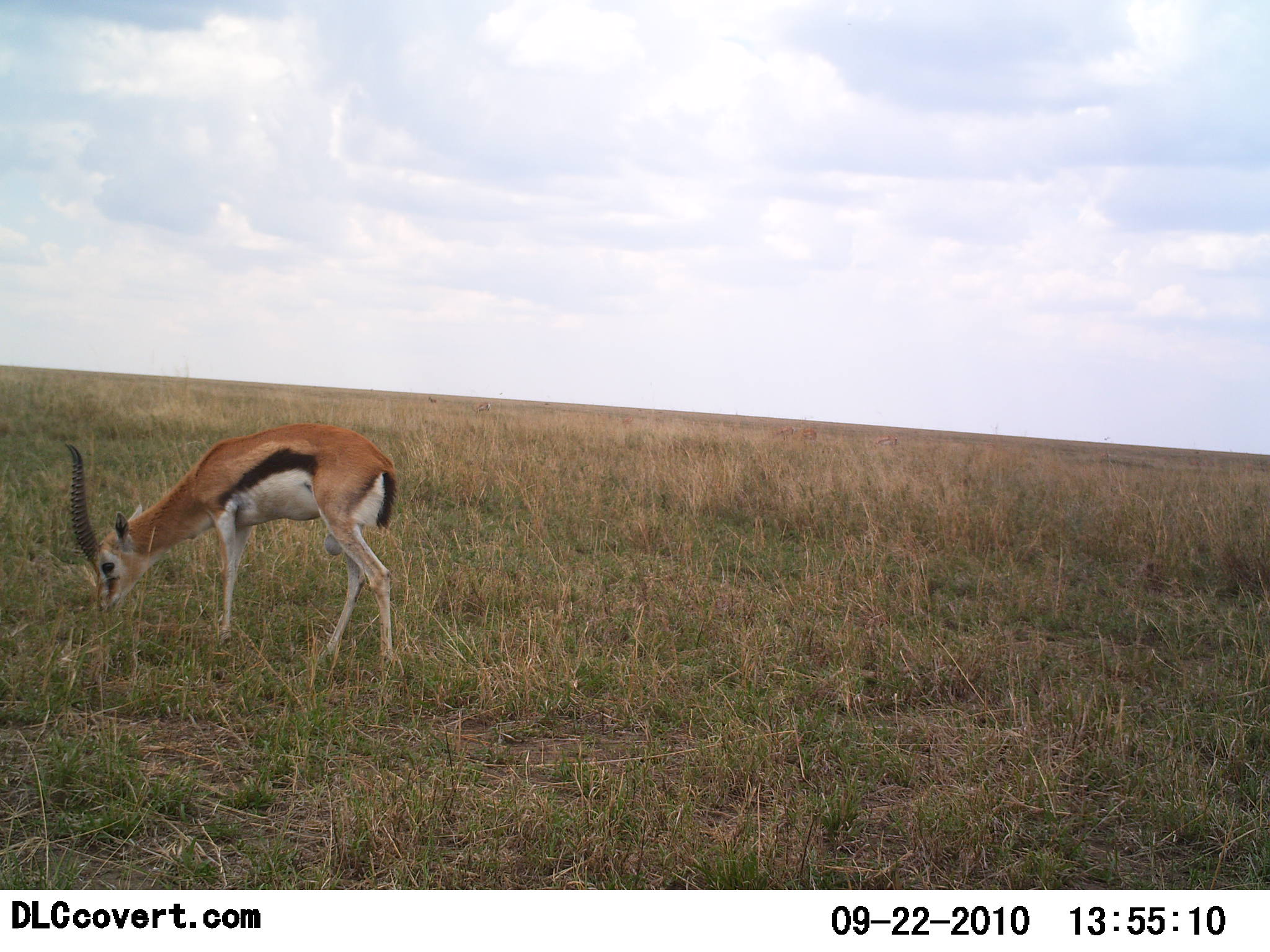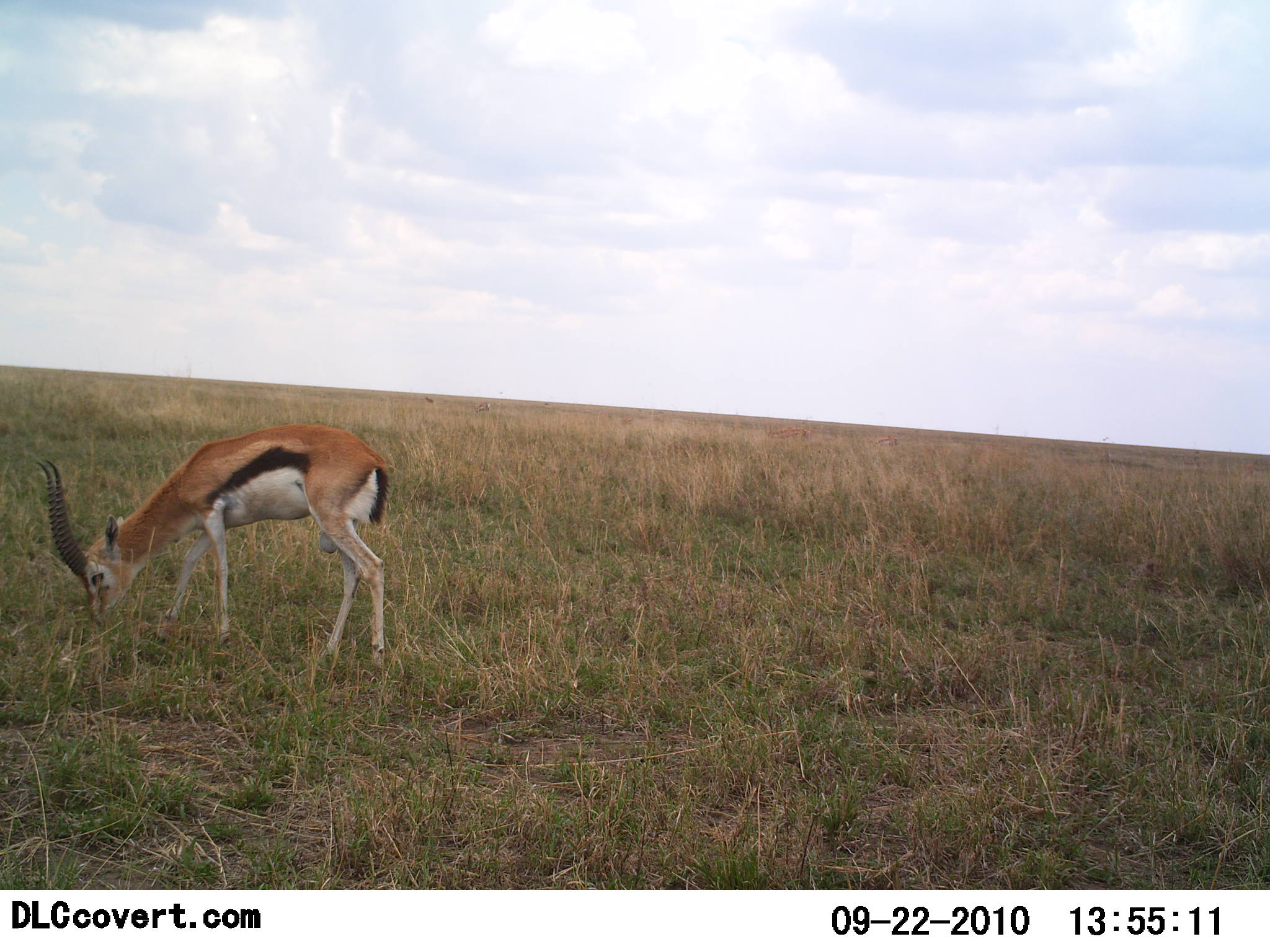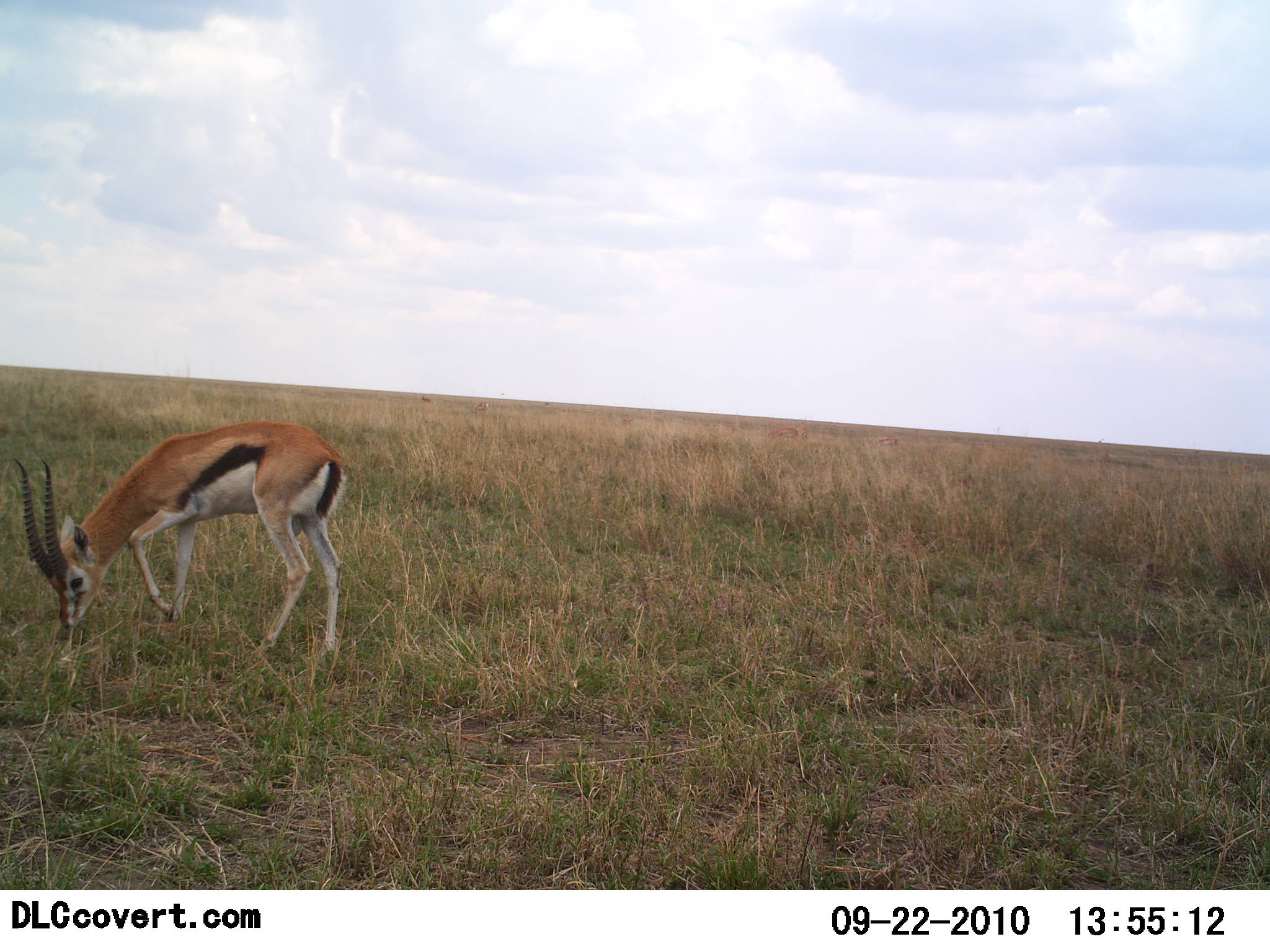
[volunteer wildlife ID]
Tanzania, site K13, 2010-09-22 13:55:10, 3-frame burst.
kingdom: Animalia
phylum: Chordata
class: Mammalia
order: Artiodactyla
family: Bovidae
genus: Eudorcas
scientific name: Eudorcas thomsonii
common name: thomson's gazelle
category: gazellethomsons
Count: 1.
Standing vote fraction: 20%.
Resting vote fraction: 0%.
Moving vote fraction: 0%.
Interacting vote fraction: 0%.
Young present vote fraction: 0%.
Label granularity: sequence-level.